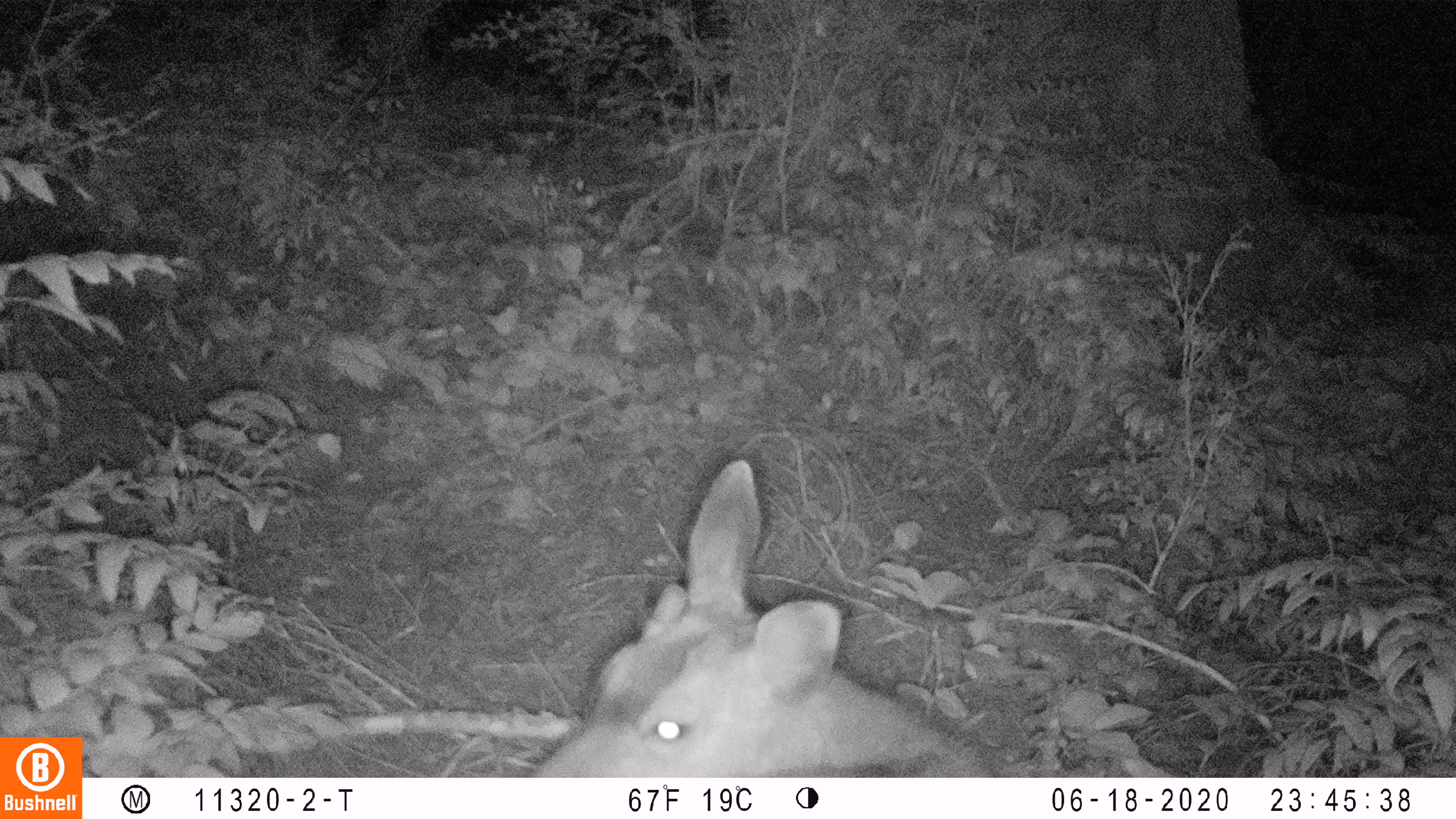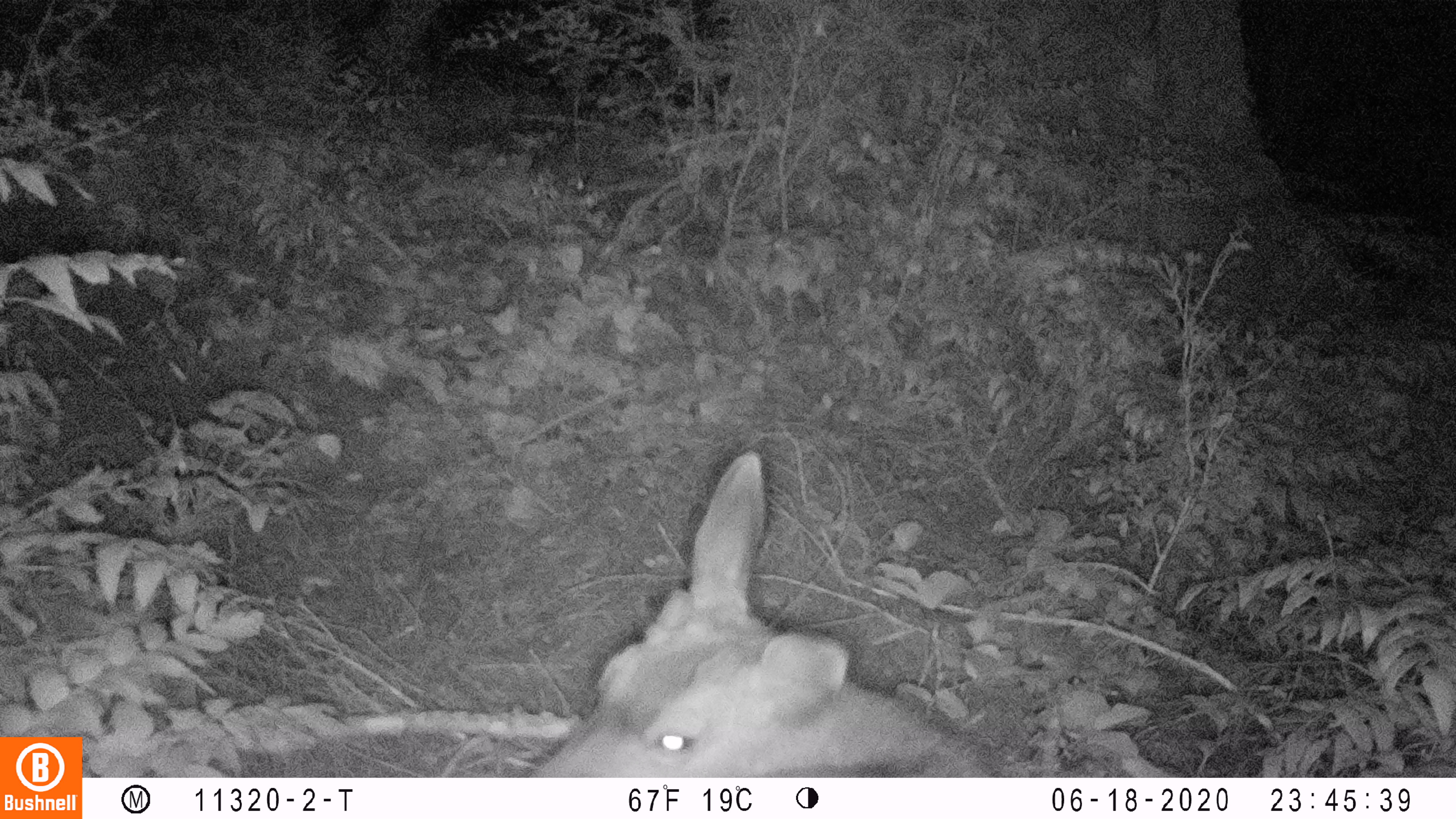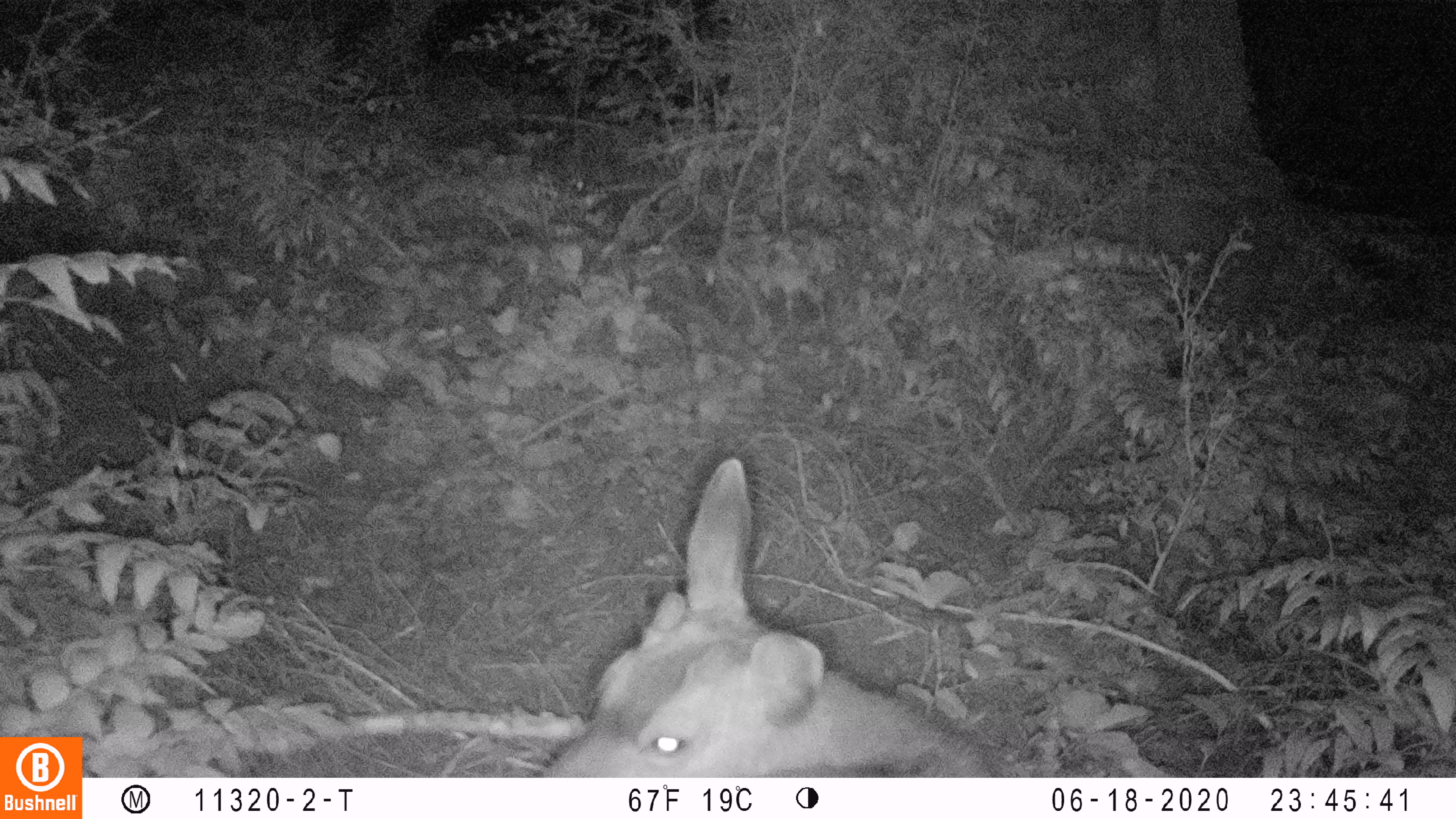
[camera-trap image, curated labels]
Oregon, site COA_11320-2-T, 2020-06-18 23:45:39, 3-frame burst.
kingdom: Animalia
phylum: Chordata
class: Mammalia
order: Artiodactyla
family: Cervidae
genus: Odocoileus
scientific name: Odocoileus hemionus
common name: black-tailed deer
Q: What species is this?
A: Black-tailed deer (Odocoileus hemionus).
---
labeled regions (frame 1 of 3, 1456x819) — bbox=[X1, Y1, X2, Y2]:
black-tailed deer: bbox=[535, 450, 990, 770]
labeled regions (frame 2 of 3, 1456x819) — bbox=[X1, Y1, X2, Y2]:
black-tailed deer: bbox=[527, 442, 988, 774]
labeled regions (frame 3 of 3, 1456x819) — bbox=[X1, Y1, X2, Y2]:
black-tailed deer: bbox=[527, 451, 992, 776]